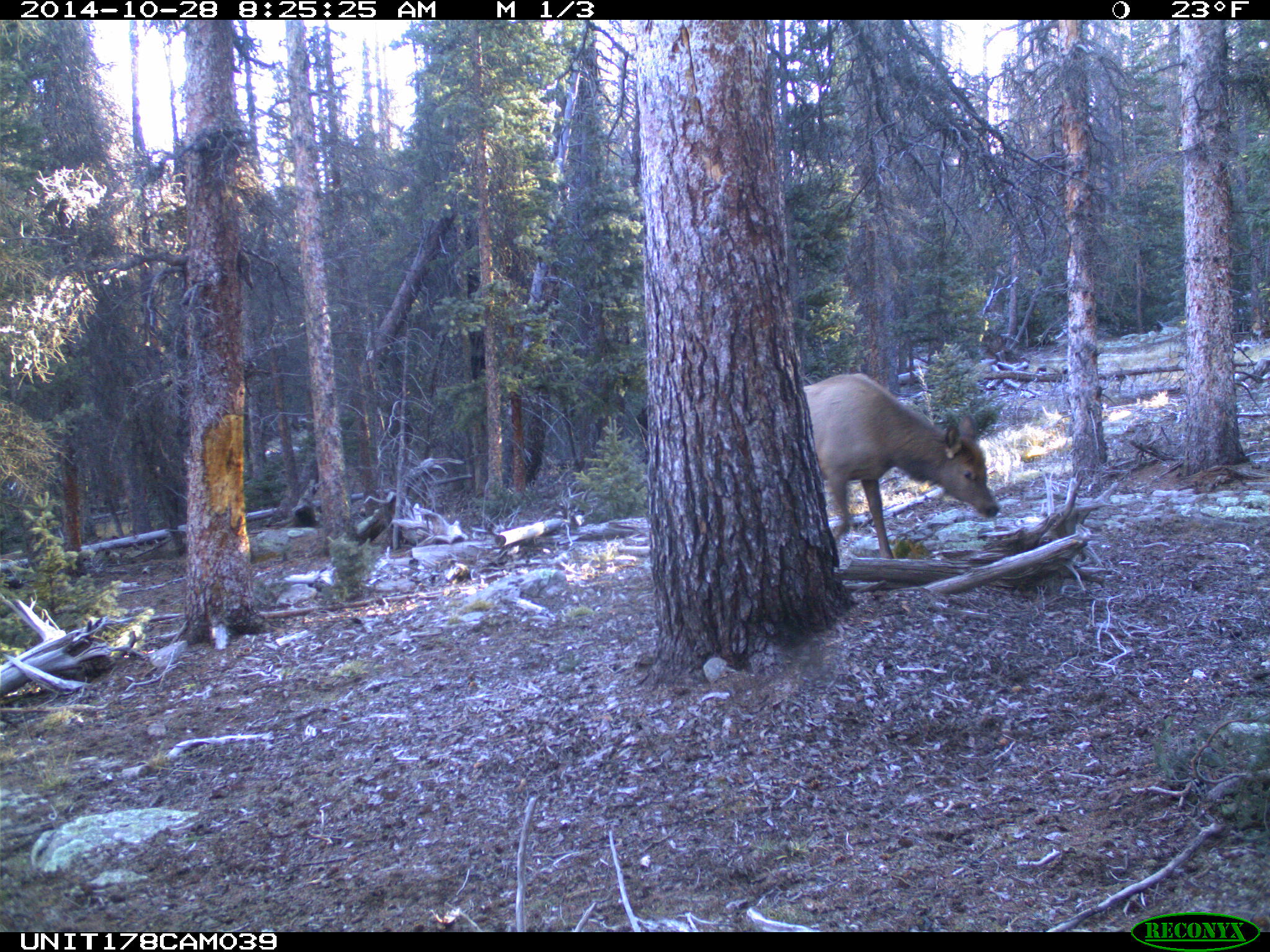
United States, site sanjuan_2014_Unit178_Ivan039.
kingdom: Animalia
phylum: Chordata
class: Mammalia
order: Artiodactyla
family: Cervidae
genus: Cervus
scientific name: Cervus elaphus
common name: red deer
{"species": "Cervus elaphus (red deer)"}